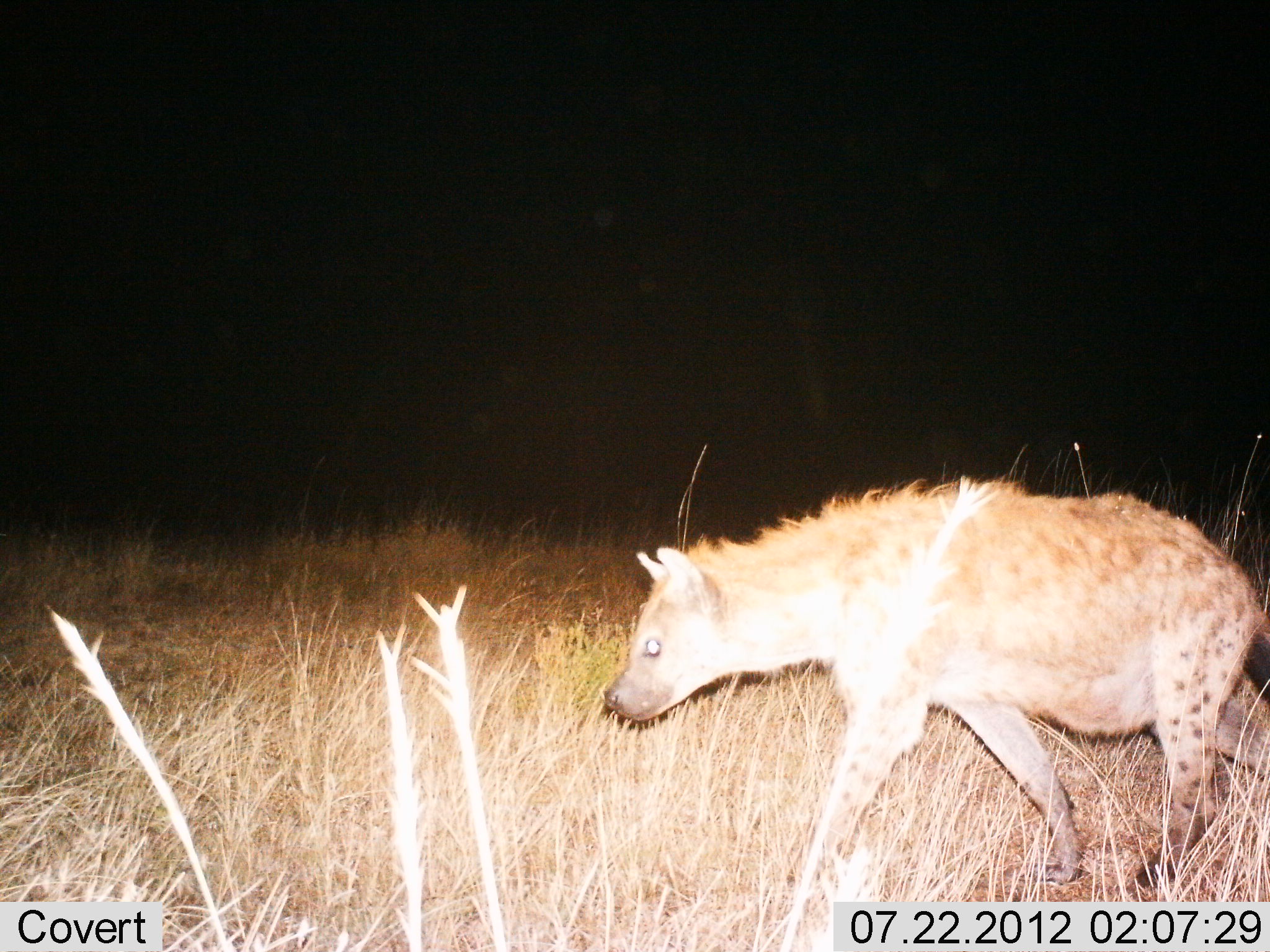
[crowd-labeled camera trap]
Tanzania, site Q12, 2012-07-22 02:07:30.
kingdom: Animalia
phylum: Chordata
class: Mammalia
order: Carnivora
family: Hyaenidae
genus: Crocuta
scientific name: Crocuta crocuta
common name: spotted hyena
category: hyenaspotted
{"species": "hyenaspotted (spotted hyena) (Crocuta crocuta)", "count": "1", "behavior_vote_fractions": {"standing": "0%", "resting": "0%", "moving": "100%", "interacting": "0%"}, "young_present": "0%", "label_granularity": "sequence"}